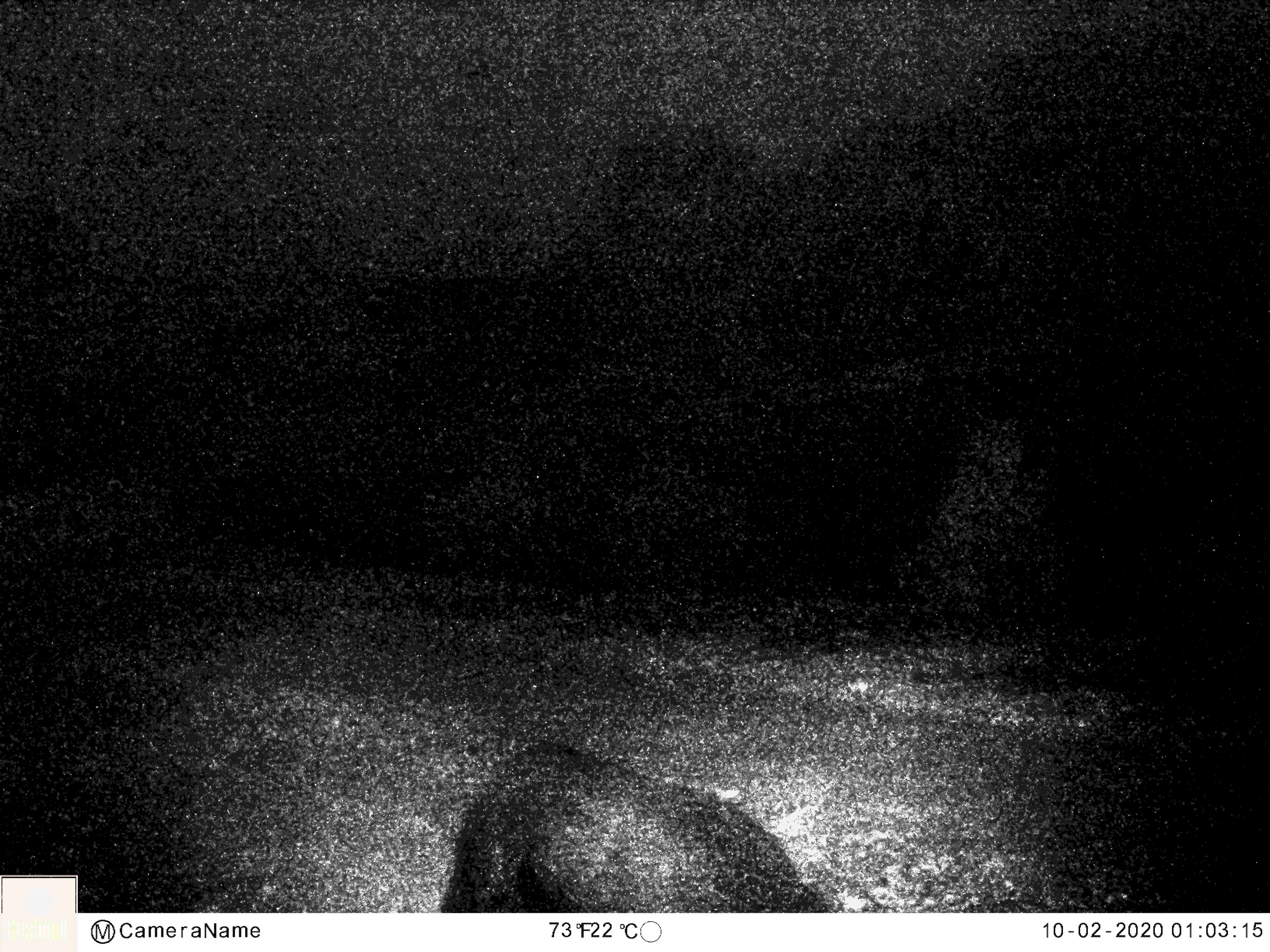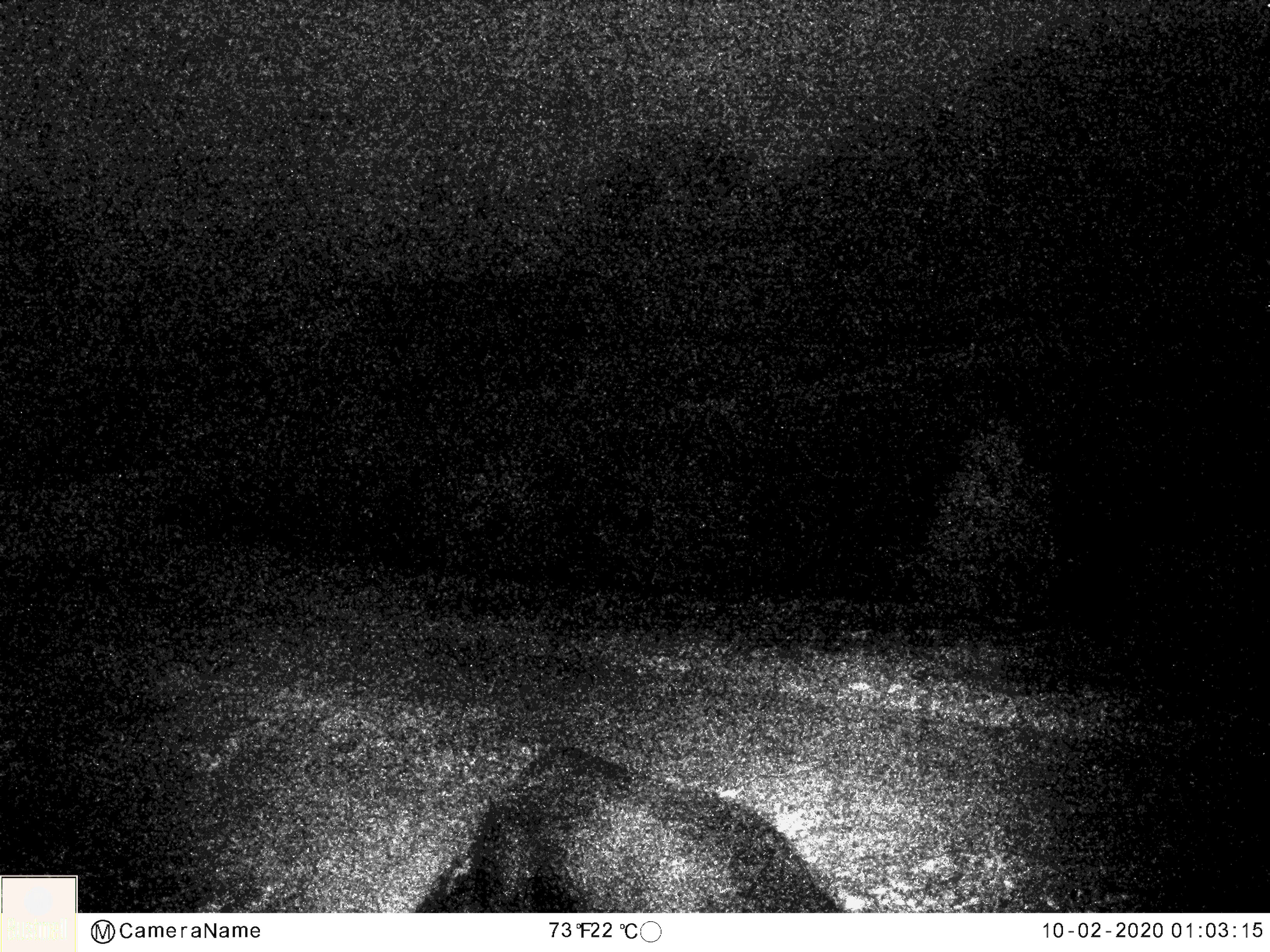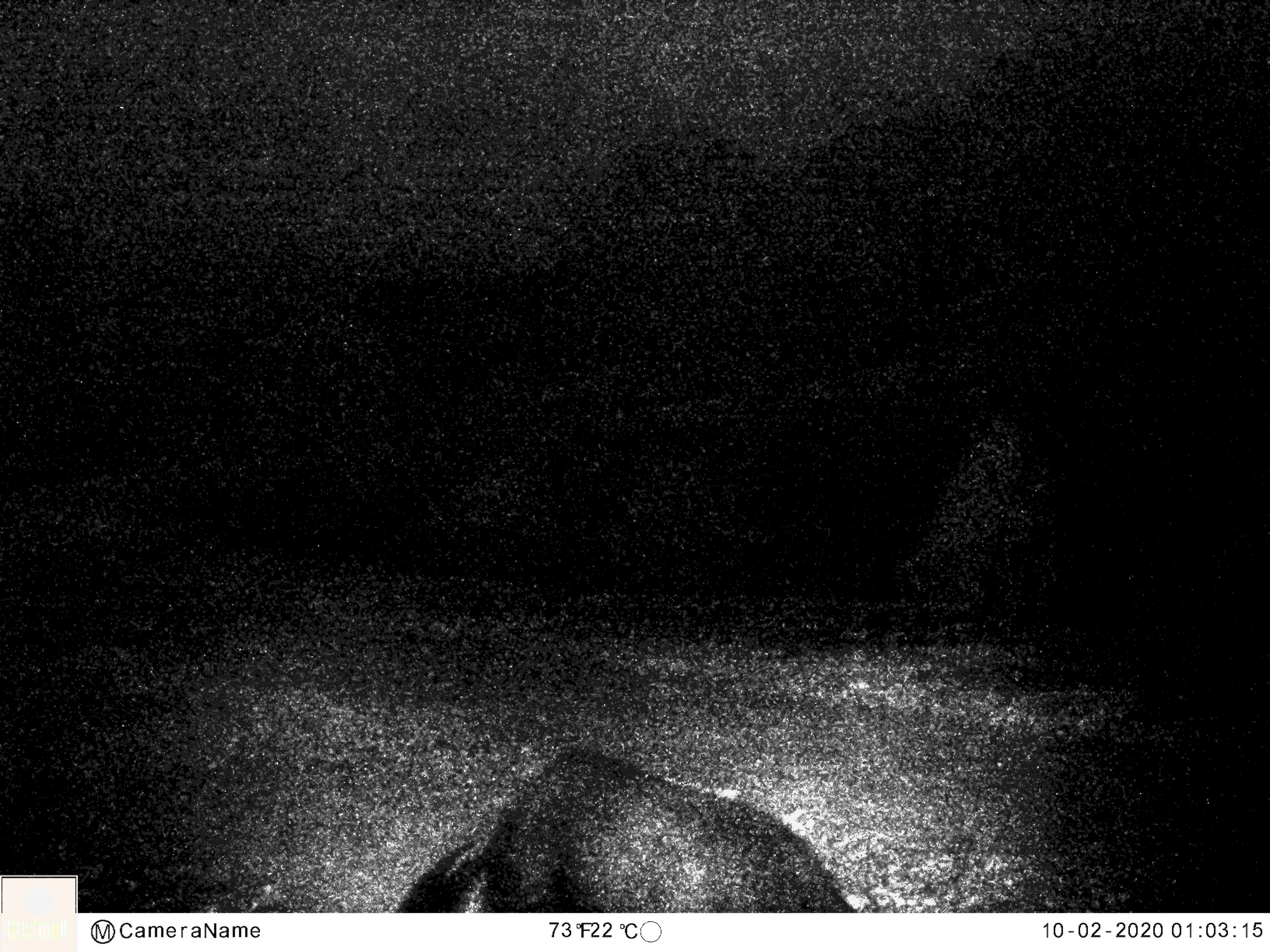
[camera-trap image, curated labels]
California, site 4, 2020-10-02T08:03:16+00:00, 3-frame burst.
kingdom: Animalia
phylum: Chordata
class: Mammalia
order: Artiodactyla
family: Suidae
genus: Sus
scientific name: Sus scrofa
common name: wild boar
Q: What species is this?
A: Wild boar (Sus scrofa).